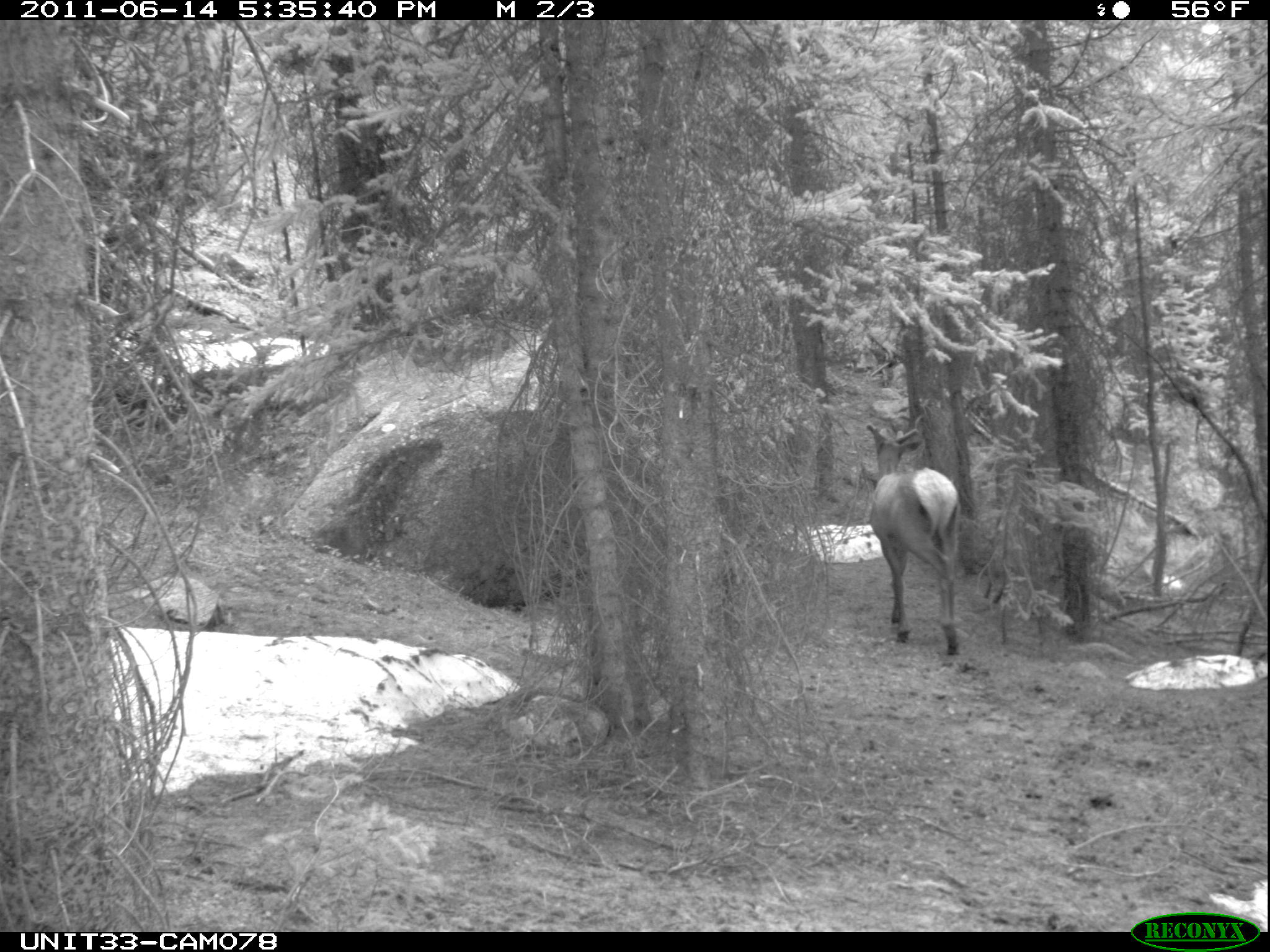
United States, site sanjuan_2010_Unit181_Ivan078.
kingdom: Animalia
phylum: Chordata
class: Mammalia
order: Artiodactyla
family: Cervidae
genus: Cervus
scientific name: Cervus elaphus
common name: red deer